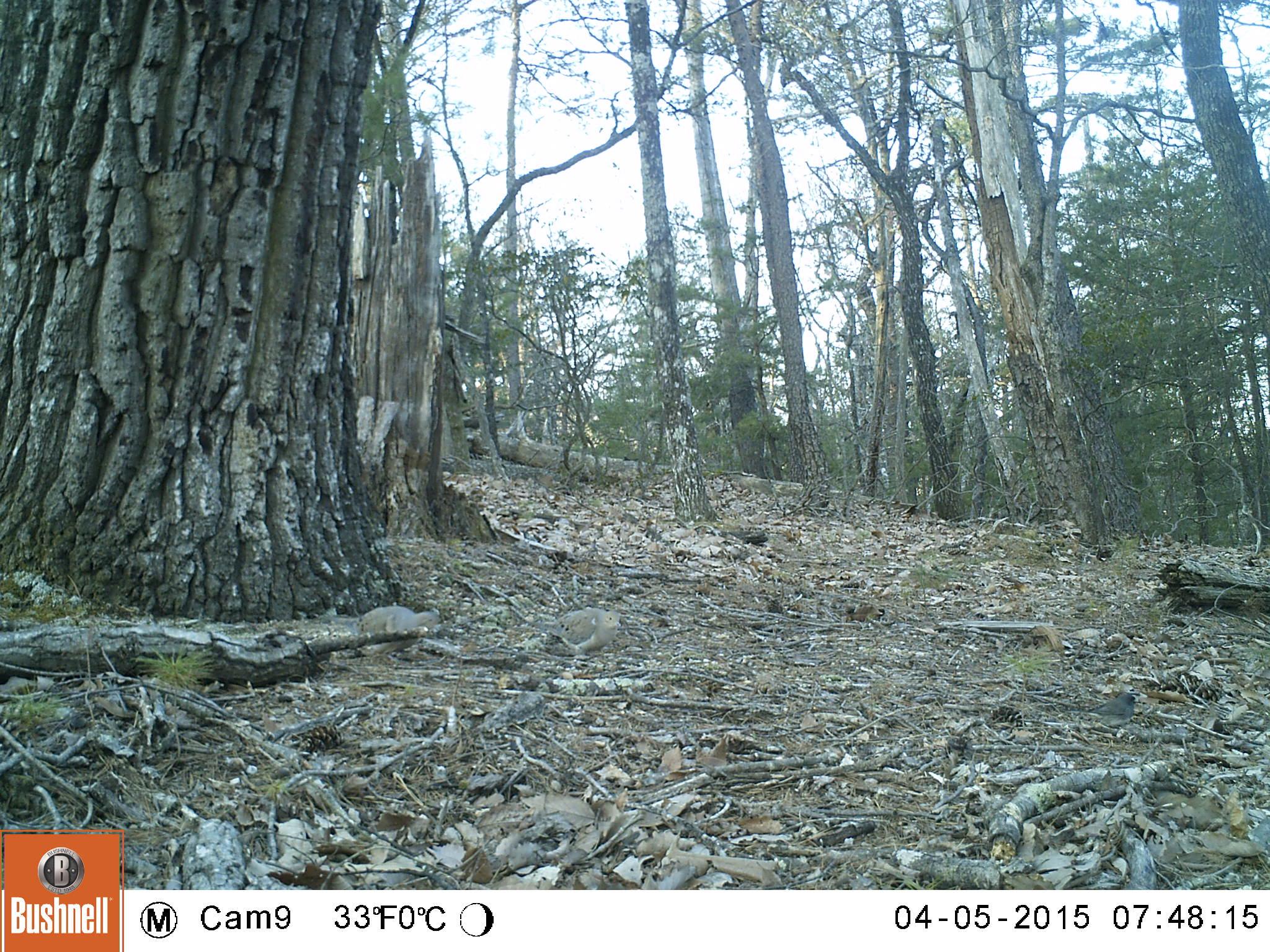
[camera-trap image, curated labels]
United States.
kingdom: Animalia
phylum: Chordata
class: Aves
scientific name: Aves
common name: bird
Bird (Aves).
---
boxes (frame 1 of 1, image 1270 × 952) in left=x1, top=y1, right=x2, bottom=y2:
Bird: left=527, top=601, right=628, bottom=659; left=350, top=603, right=441, bottom=641